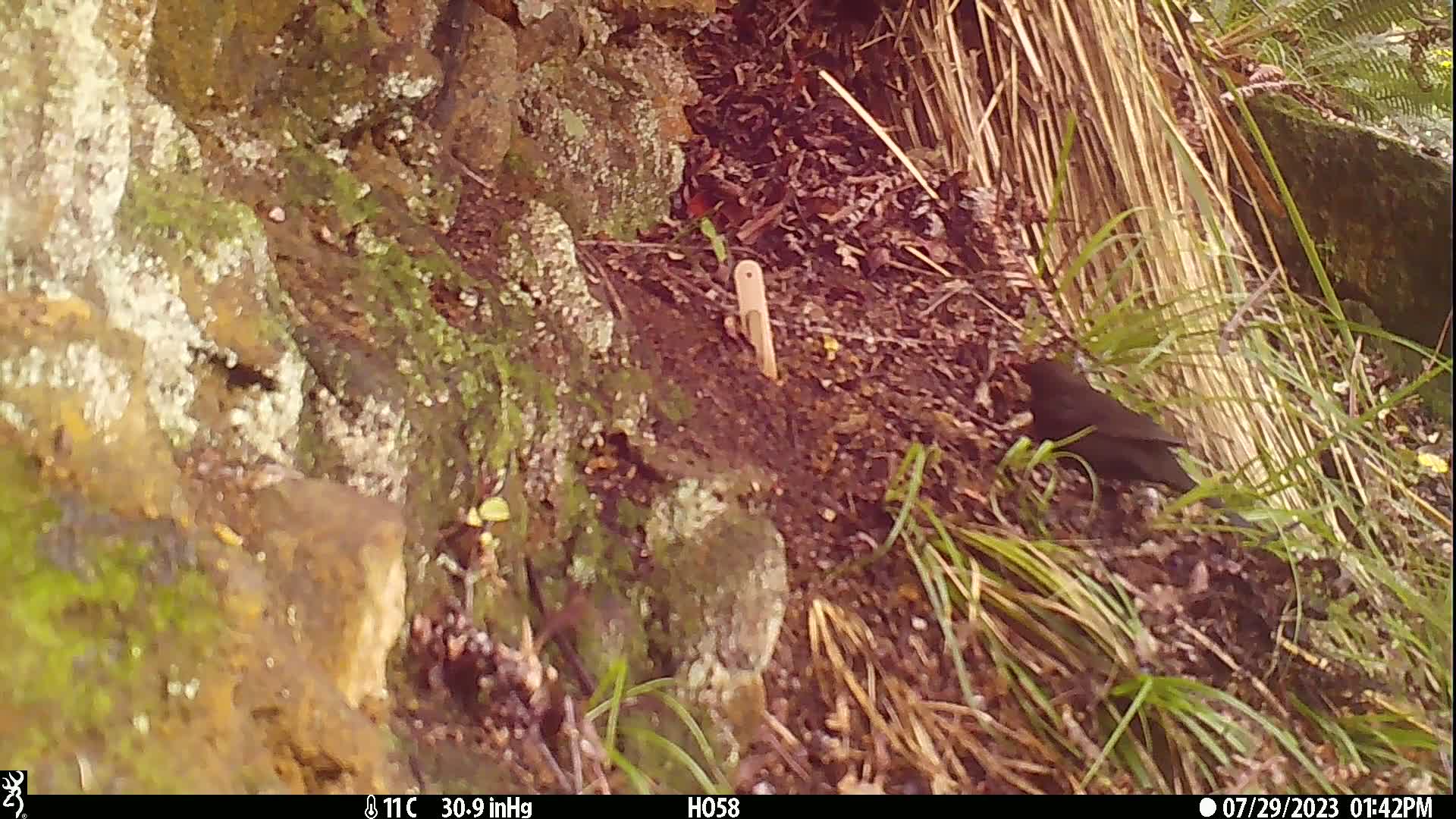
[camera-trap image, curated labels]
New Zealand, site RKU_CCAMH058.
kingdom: Animalia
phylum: Chordata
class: Aves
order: Passeriformes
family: Turdidae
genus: Turdus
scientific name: Turdus merula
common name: eurasian blackbird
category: blackbird